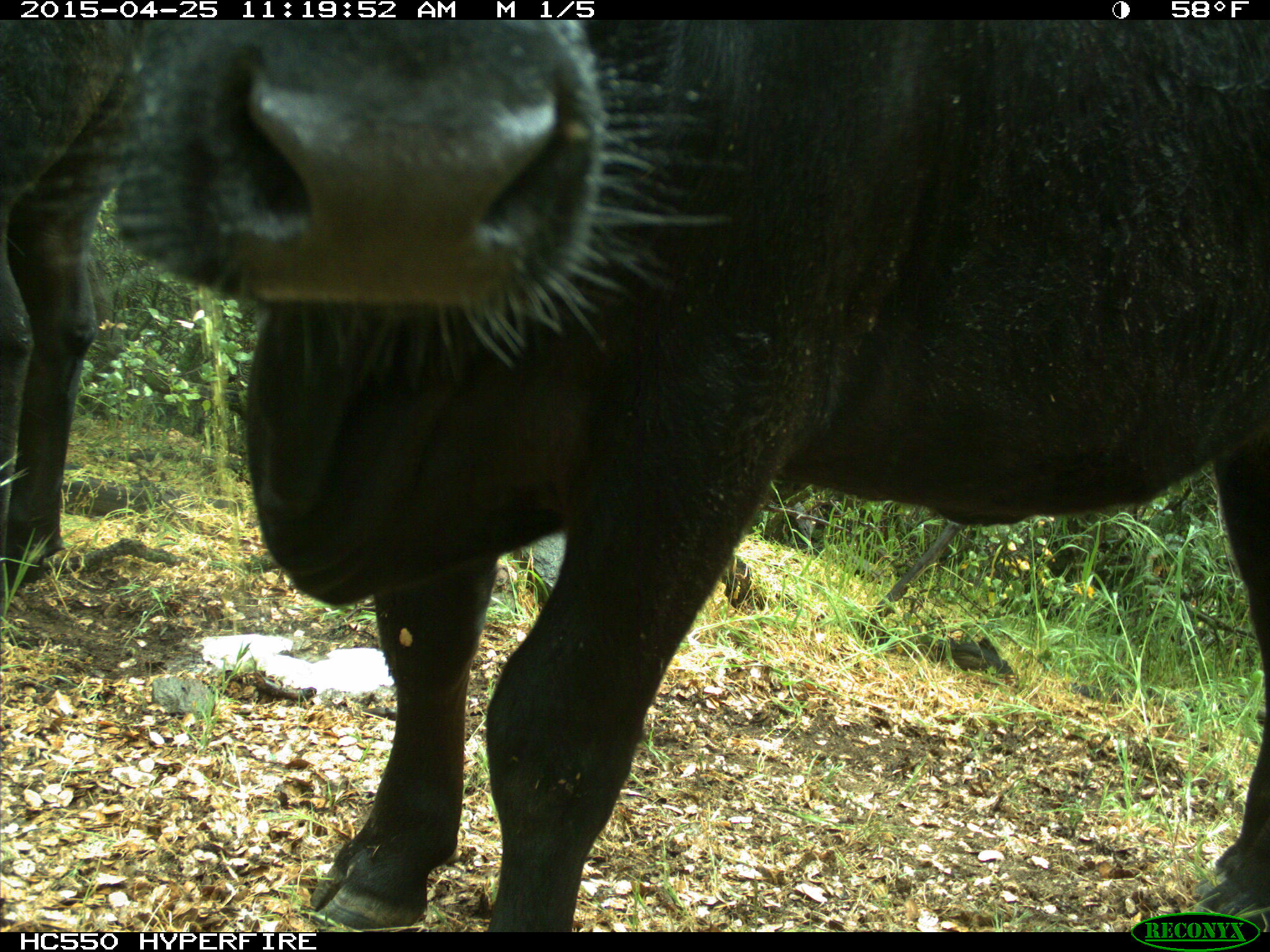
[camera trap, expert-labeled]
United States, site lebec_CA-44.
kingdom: Animalia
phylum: Chordata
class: Mammalia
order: Artiodactyla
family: Suidae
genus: Sus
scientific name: Sus scrofa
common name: wild boar